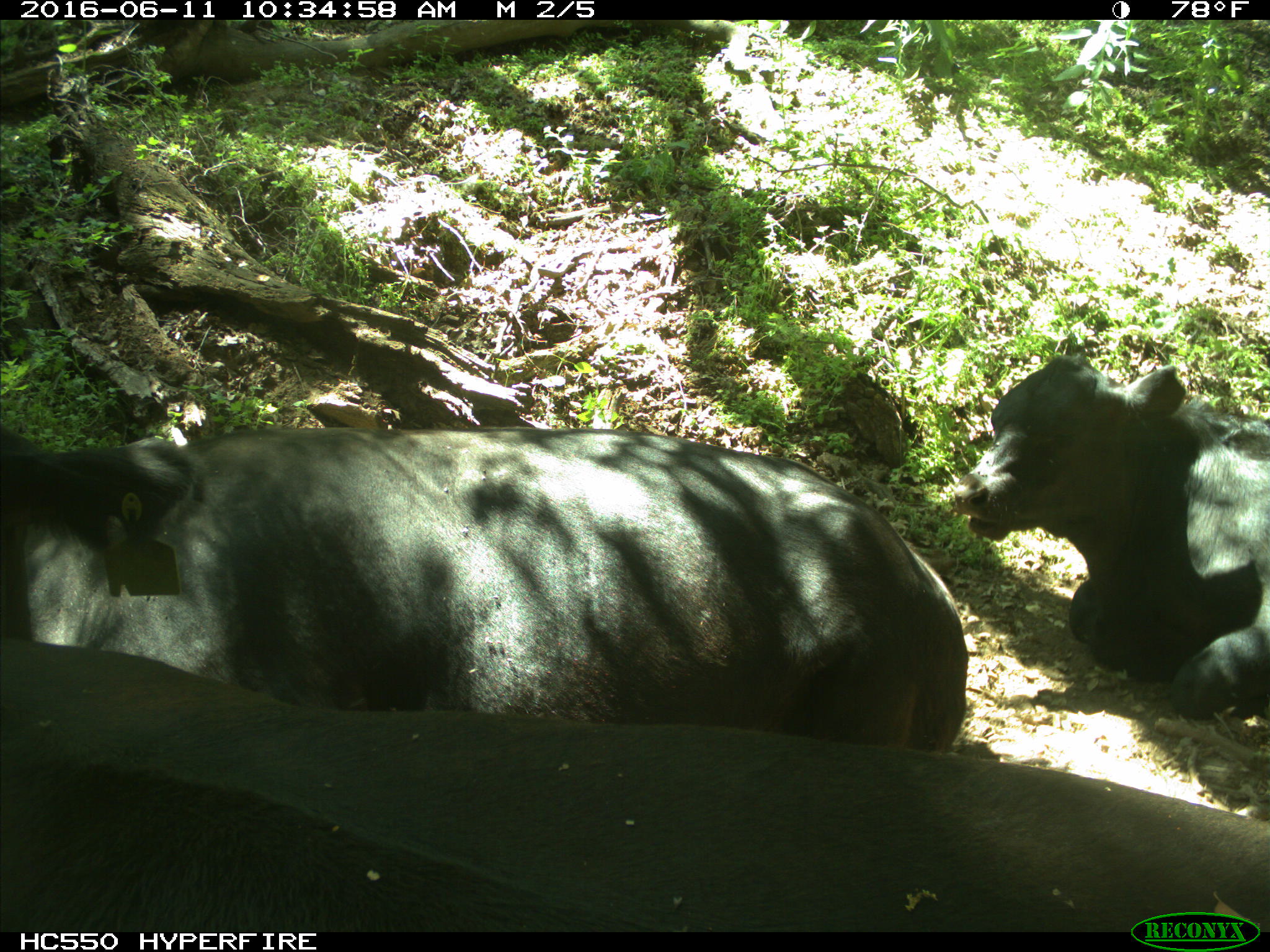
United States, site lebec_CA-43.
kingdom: Animalia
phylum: Chordata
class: Mammalia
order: Artiodactyla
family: Bovidae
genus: Bos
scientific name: Bos taurus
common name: domestic cow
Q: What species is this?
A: Bos taurus (domestic cow).